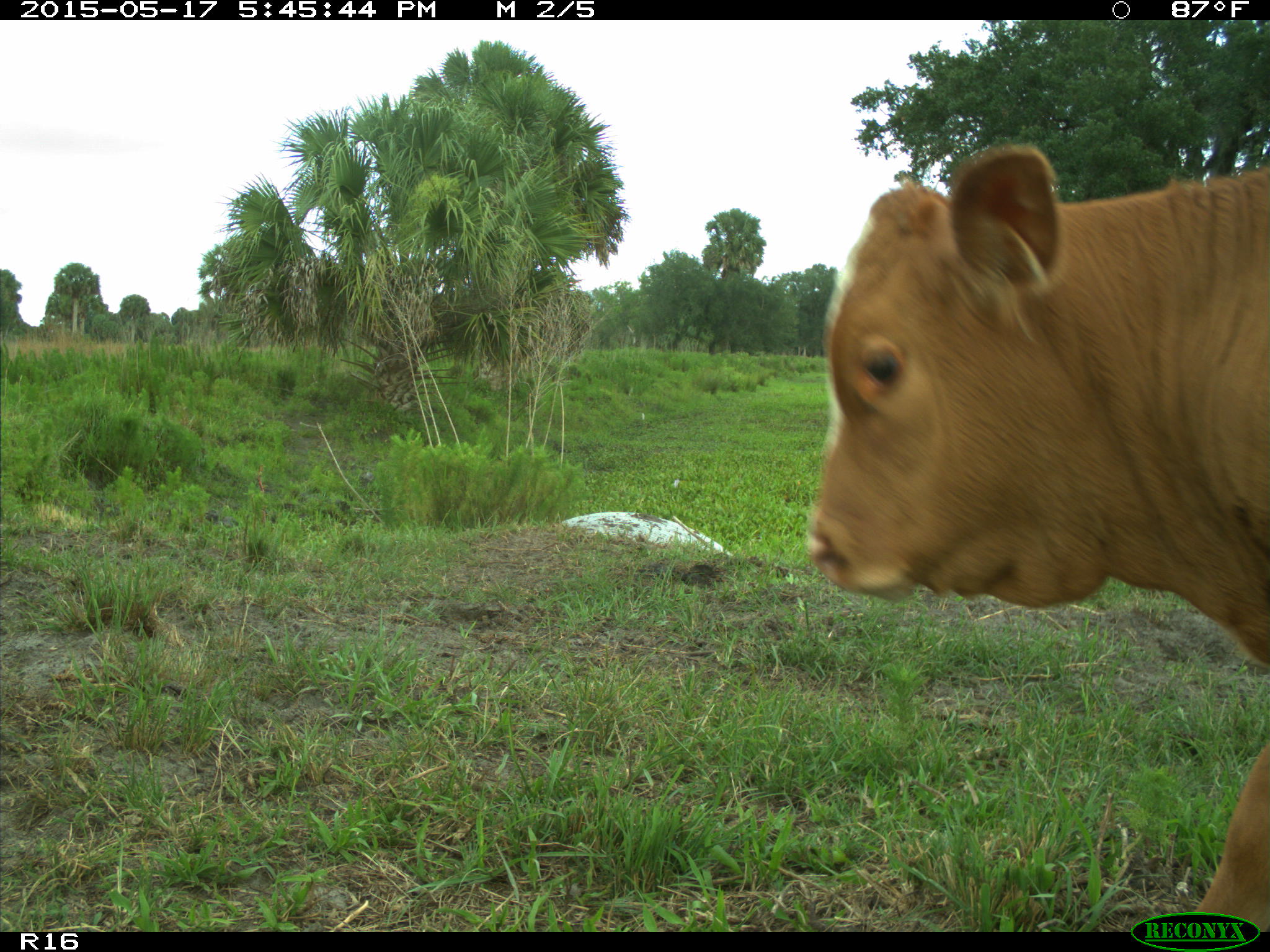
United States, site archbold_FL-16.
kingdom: Animalia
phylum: Chordata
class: Mammalia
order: Artiodactyla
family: Bovidae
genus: Bos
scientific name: Bos taurus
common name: domestic cow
Bos taurus (domestic cow).